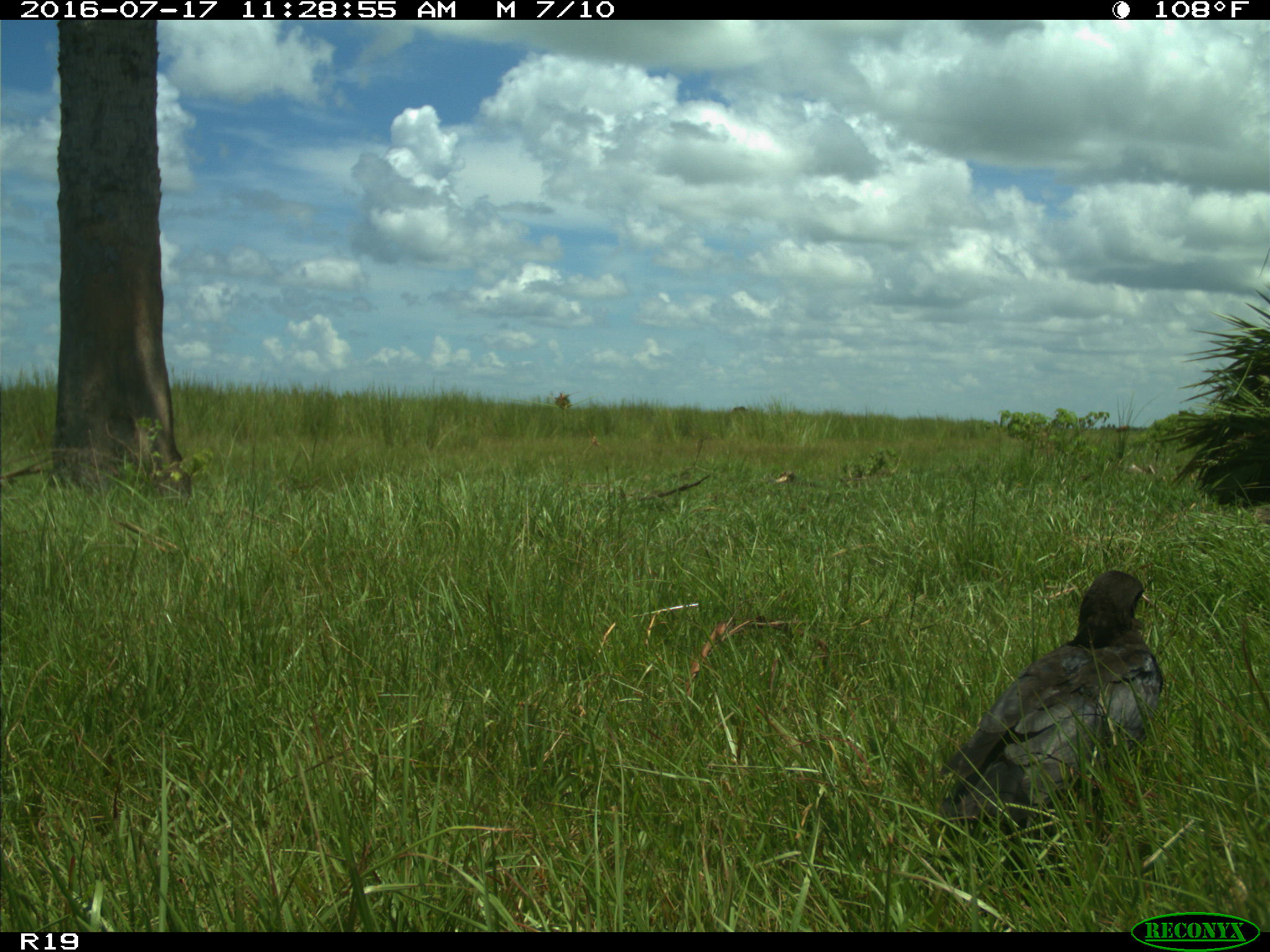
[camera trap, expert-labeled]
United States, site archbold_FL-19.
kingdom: Animalia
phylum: Chordata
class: Aves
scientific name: Aves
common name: birds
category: unidentified bird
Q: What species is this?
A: Unidentified bird (birds) (Aves).